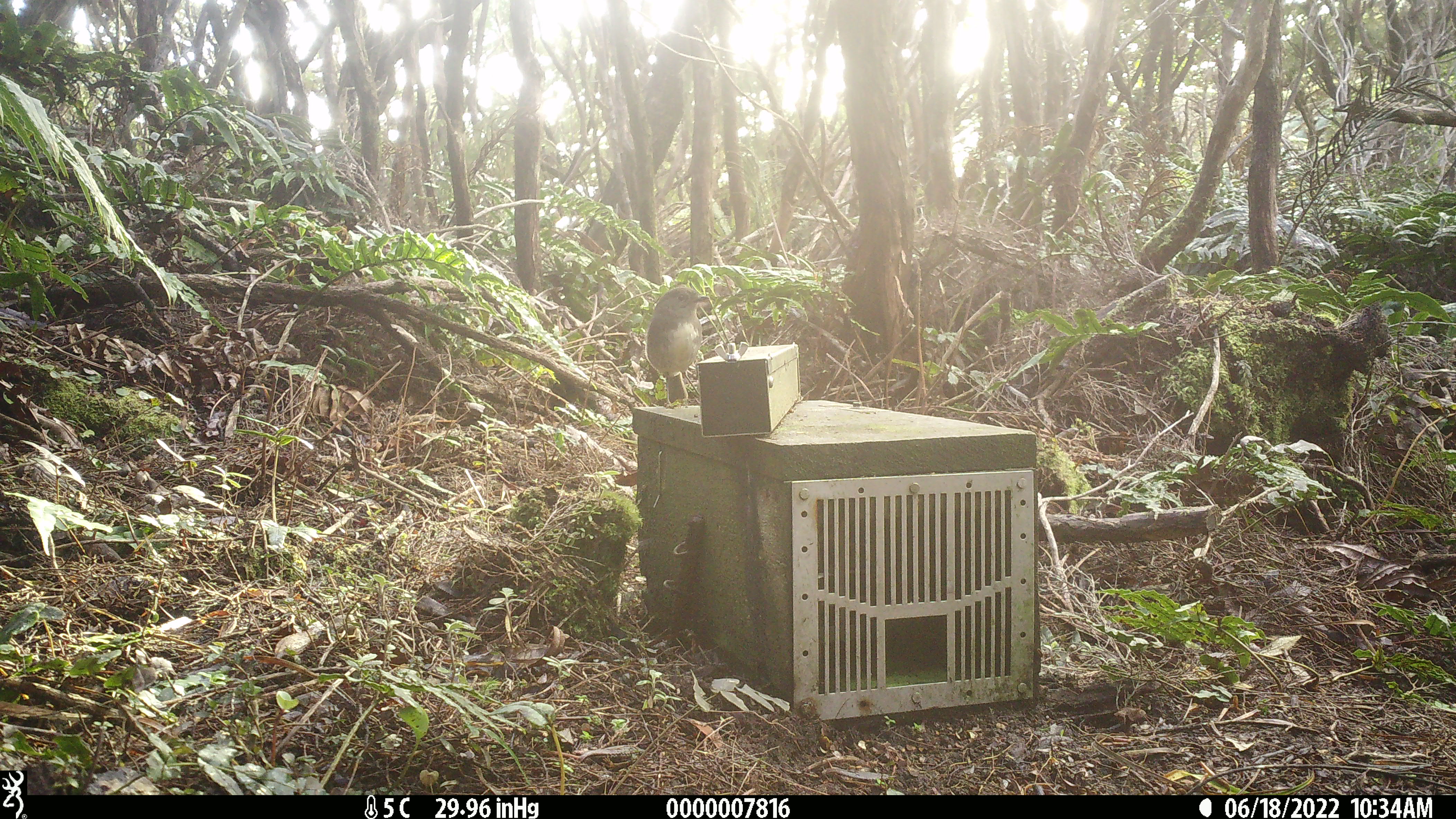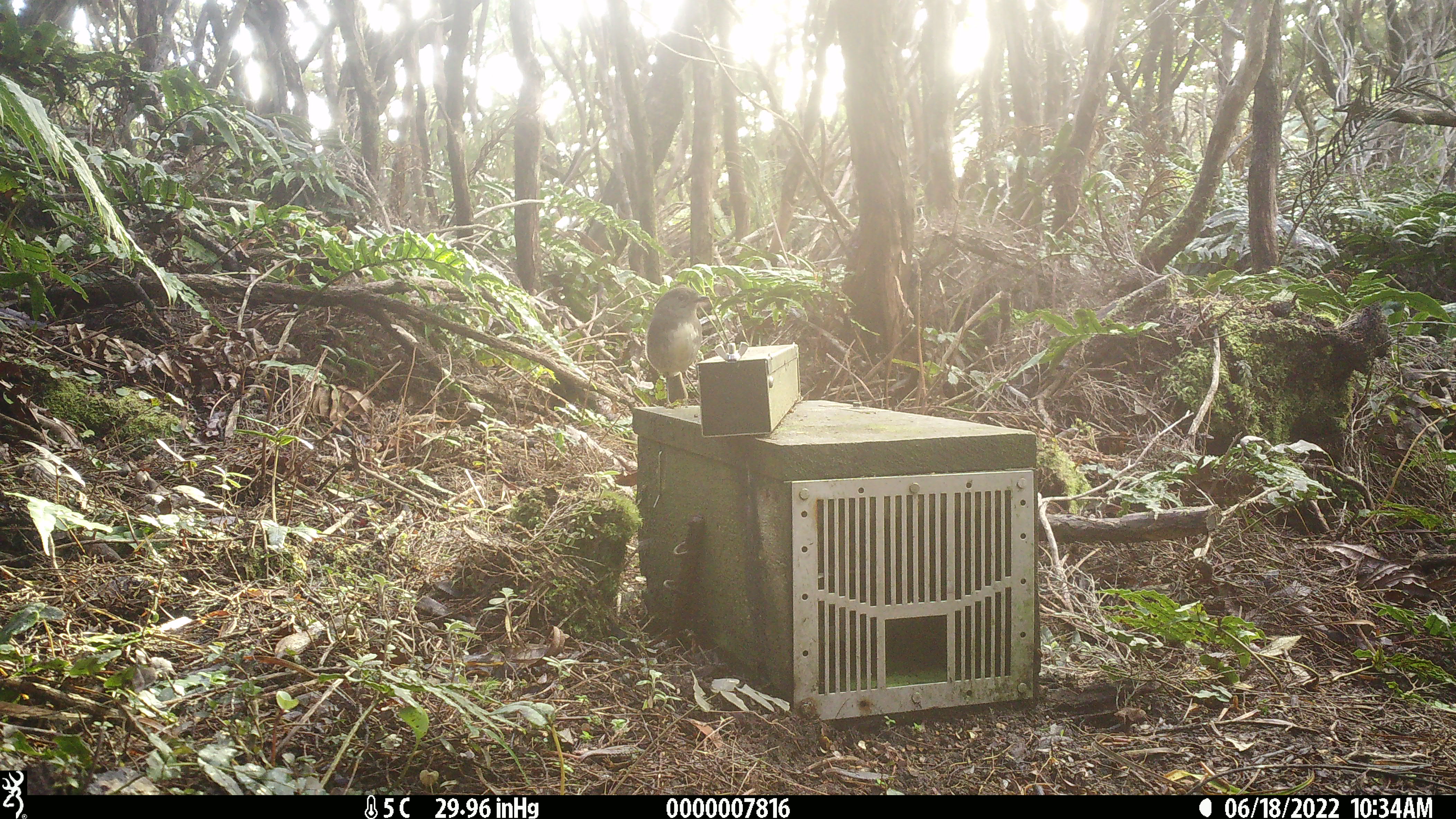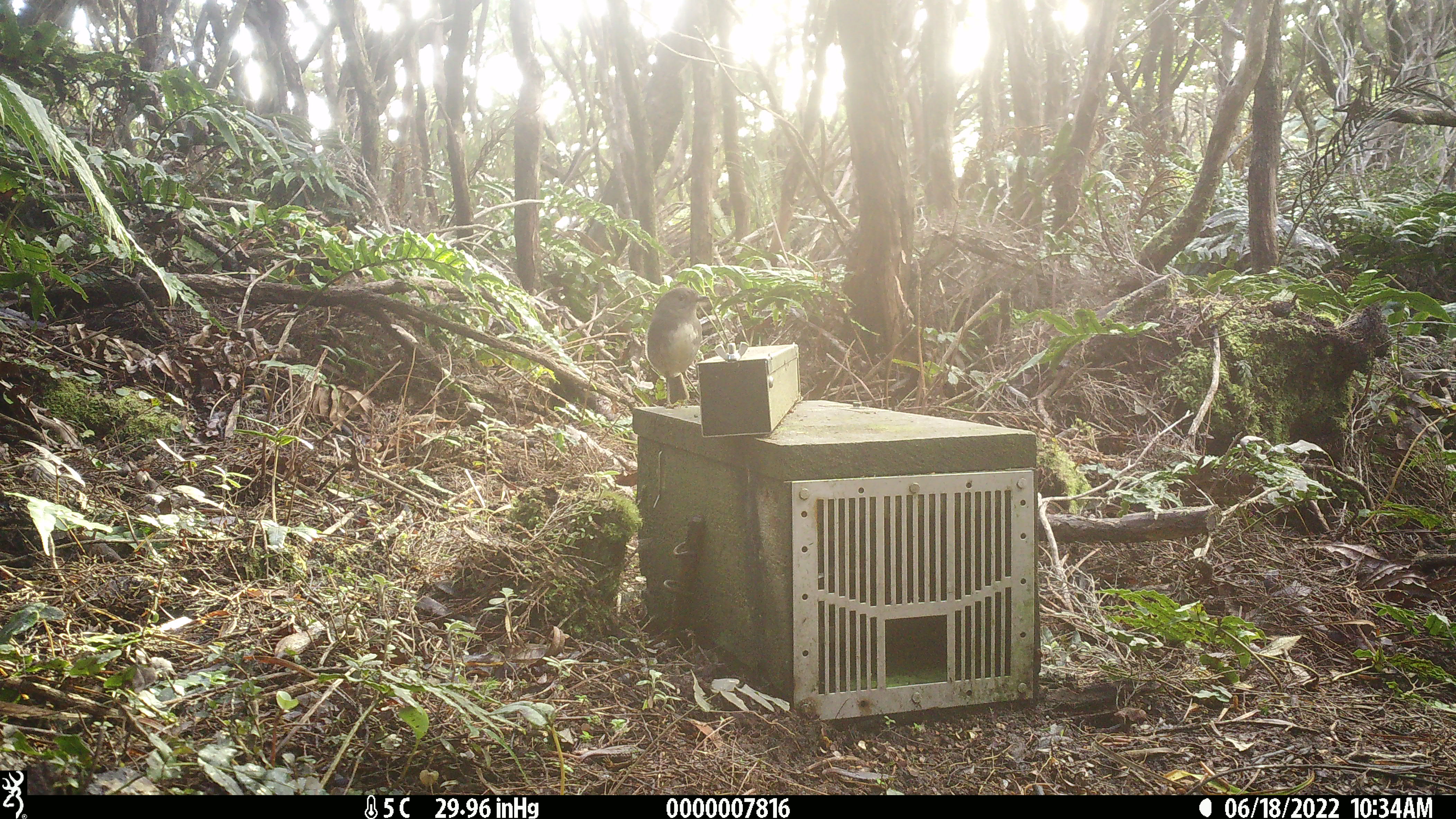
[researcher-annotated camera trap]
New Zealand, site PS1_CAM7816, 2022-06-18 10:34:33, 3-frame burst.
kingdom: Animalia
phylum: Chordata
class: Aves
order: Passeriformes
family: Petroicidae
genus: Petroica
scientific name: Petroica australis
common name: new zealand robin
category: robin